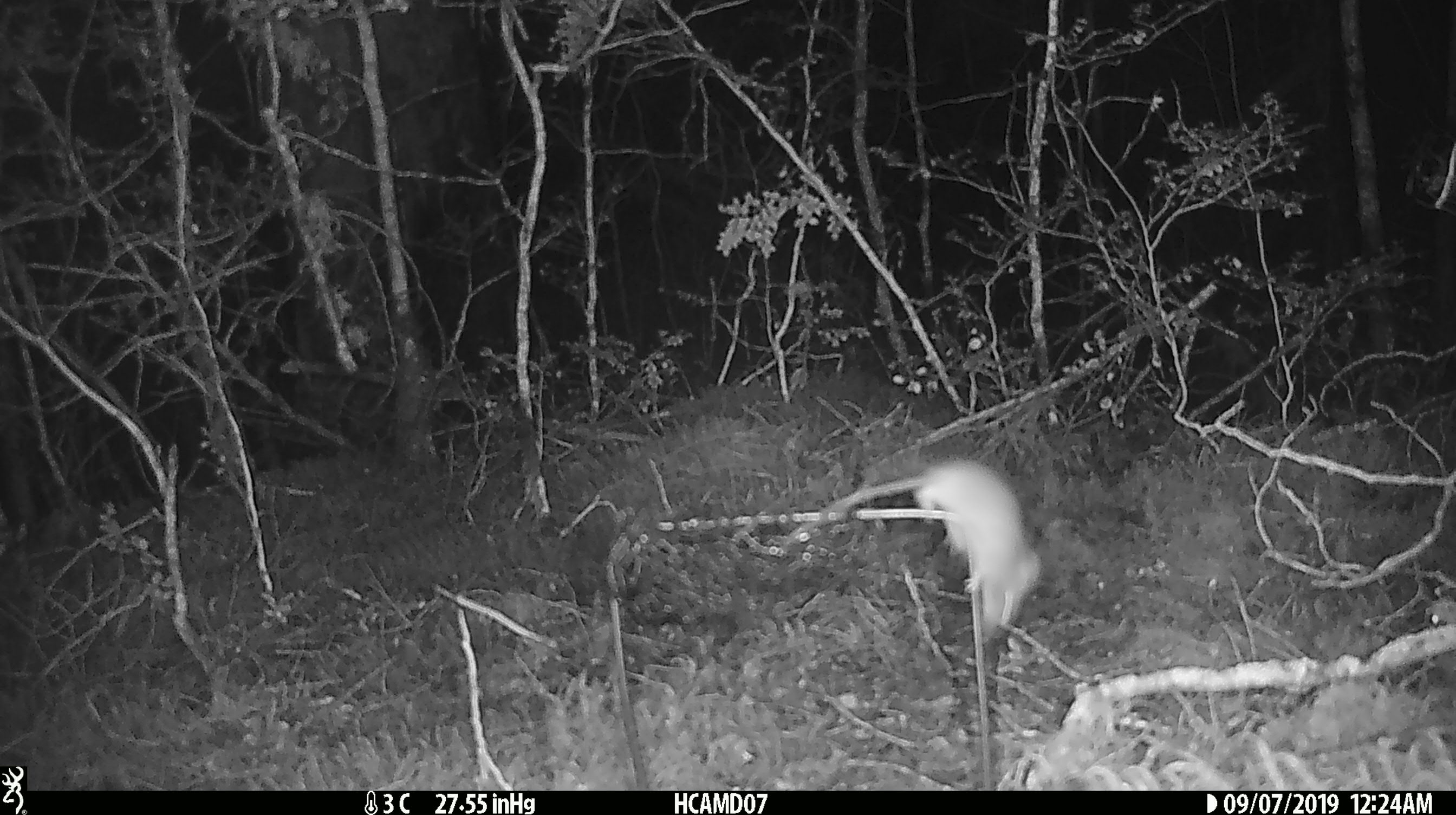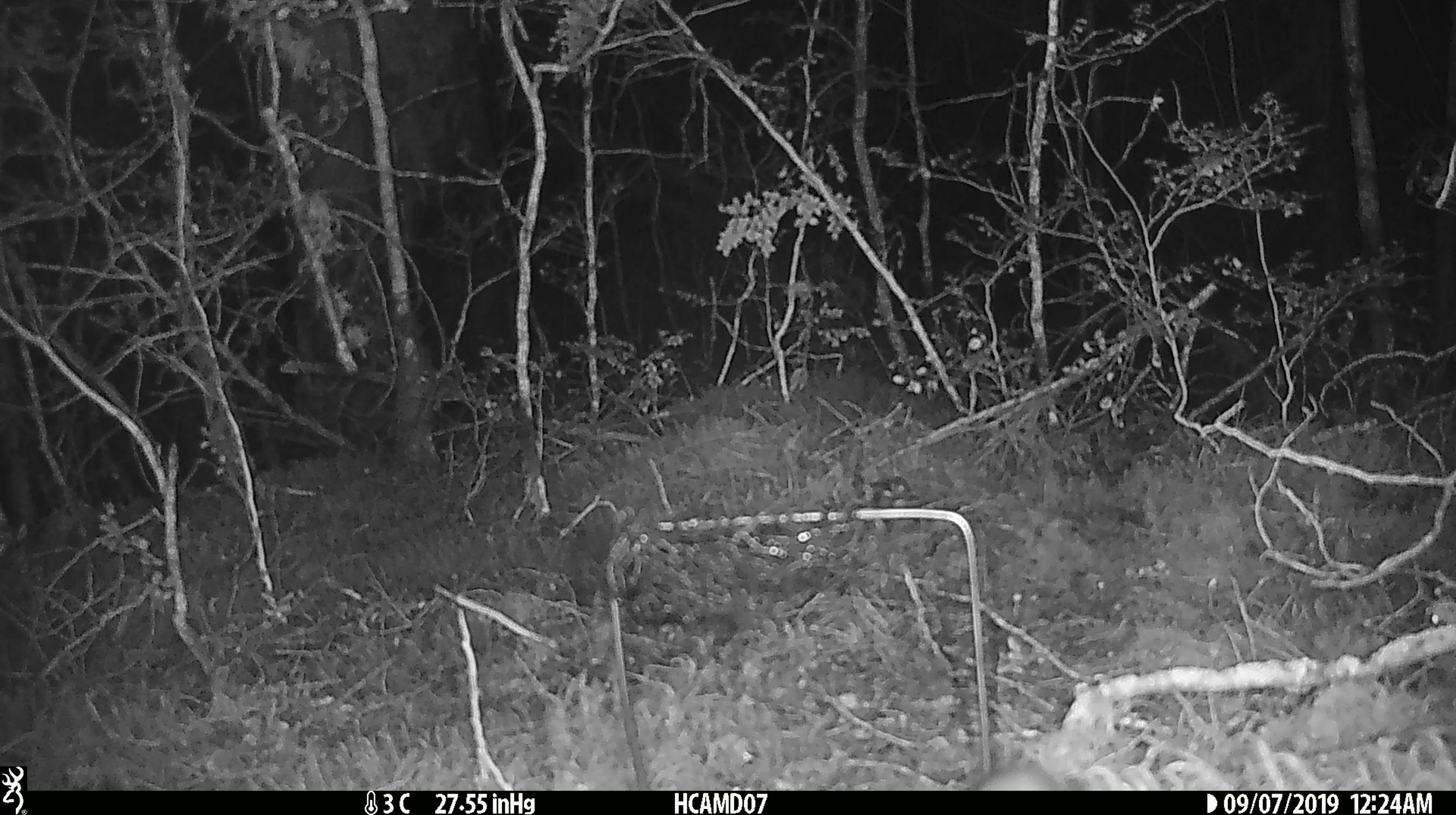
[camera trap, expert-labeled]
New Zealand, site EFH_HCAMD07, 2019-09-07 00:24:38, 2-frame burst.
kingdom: Animalia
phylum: Chordata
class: Mammalia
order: Rodentia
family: Muridae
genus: Mus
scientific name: Mus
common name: mouse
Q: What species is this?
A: Mouse (Mus).